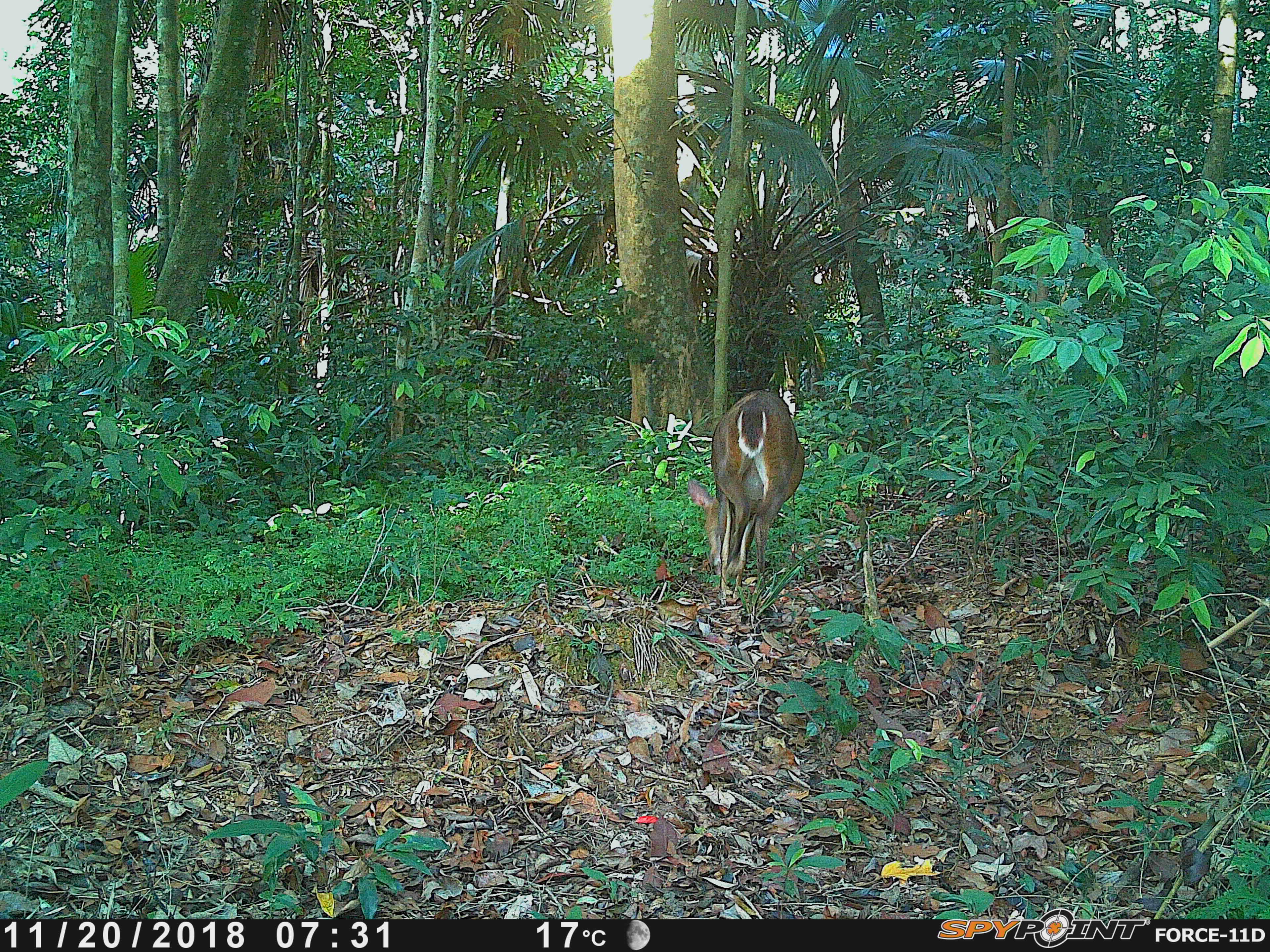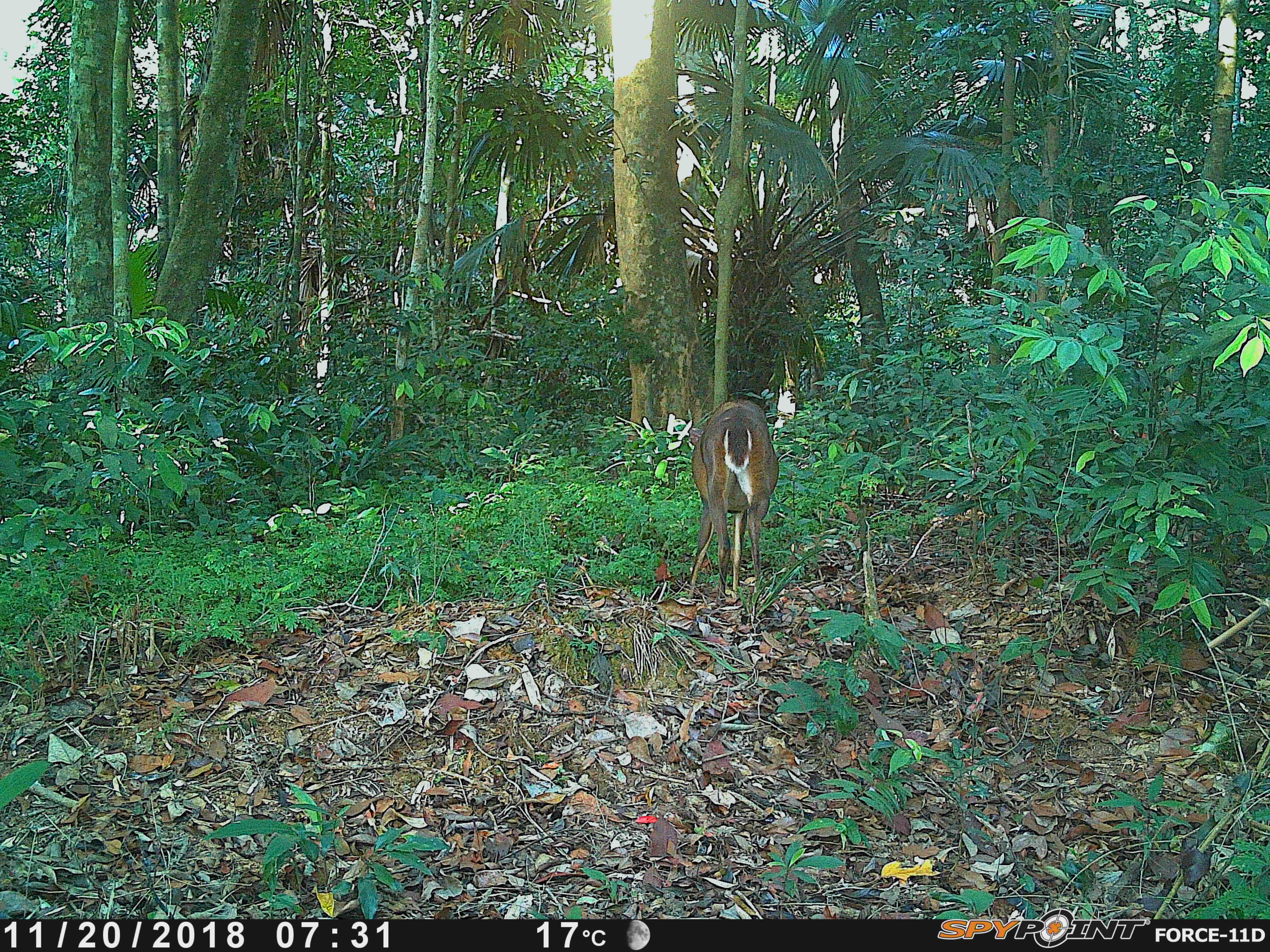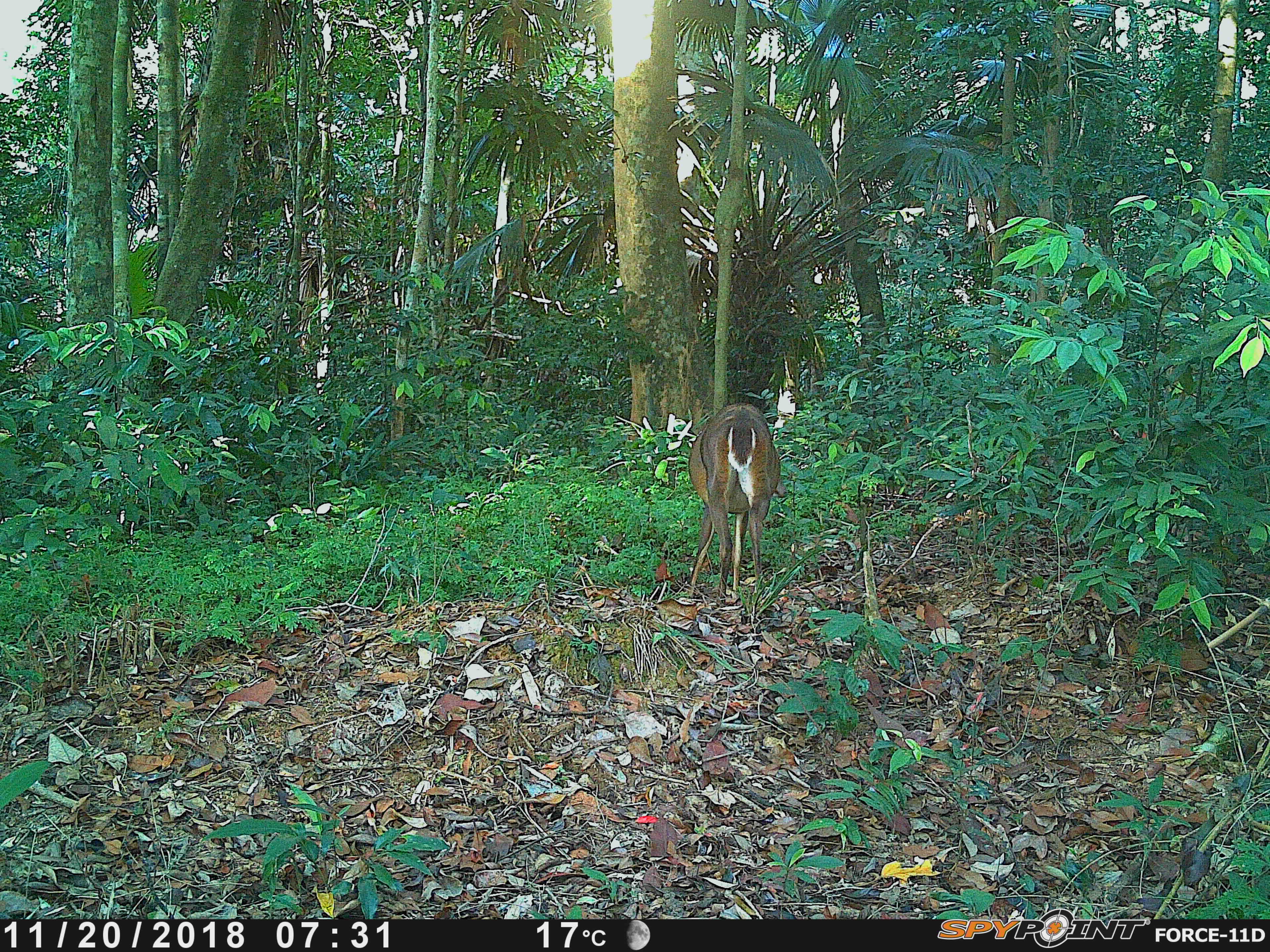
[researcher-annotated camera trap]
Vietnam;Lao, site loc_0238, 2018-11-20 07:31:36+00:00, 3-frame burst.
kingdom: Animalia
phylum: Chordata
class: Mammalia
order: Artiodactyla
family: Cervidae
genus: Muntiacus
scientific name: Muntiacus vuquangensis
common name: large-antlered muntjac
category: large antlered muntjac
Large antlered muntjac (large-antlered muntjac) (Muntiacus vuquangensis). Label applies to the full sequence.